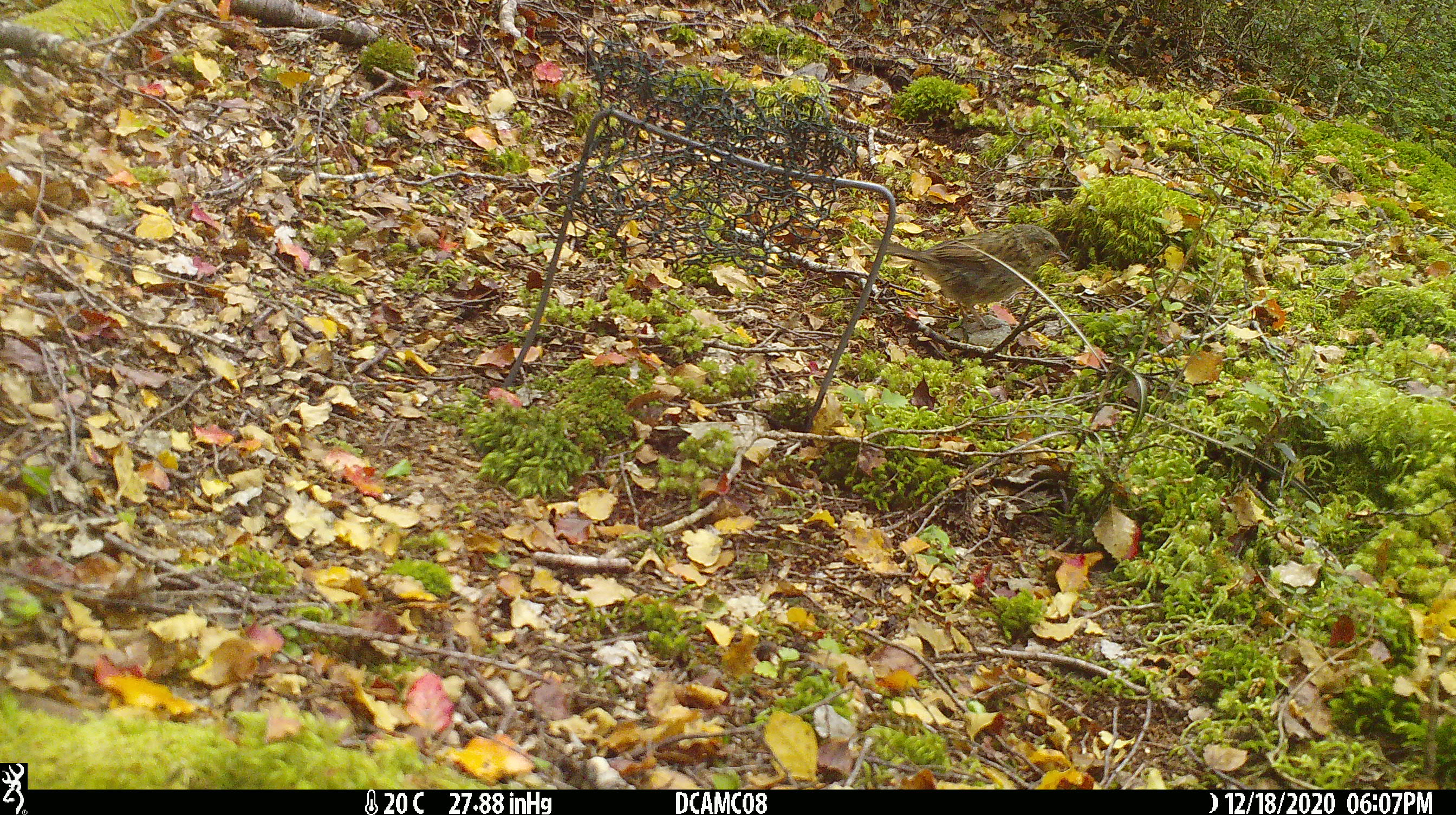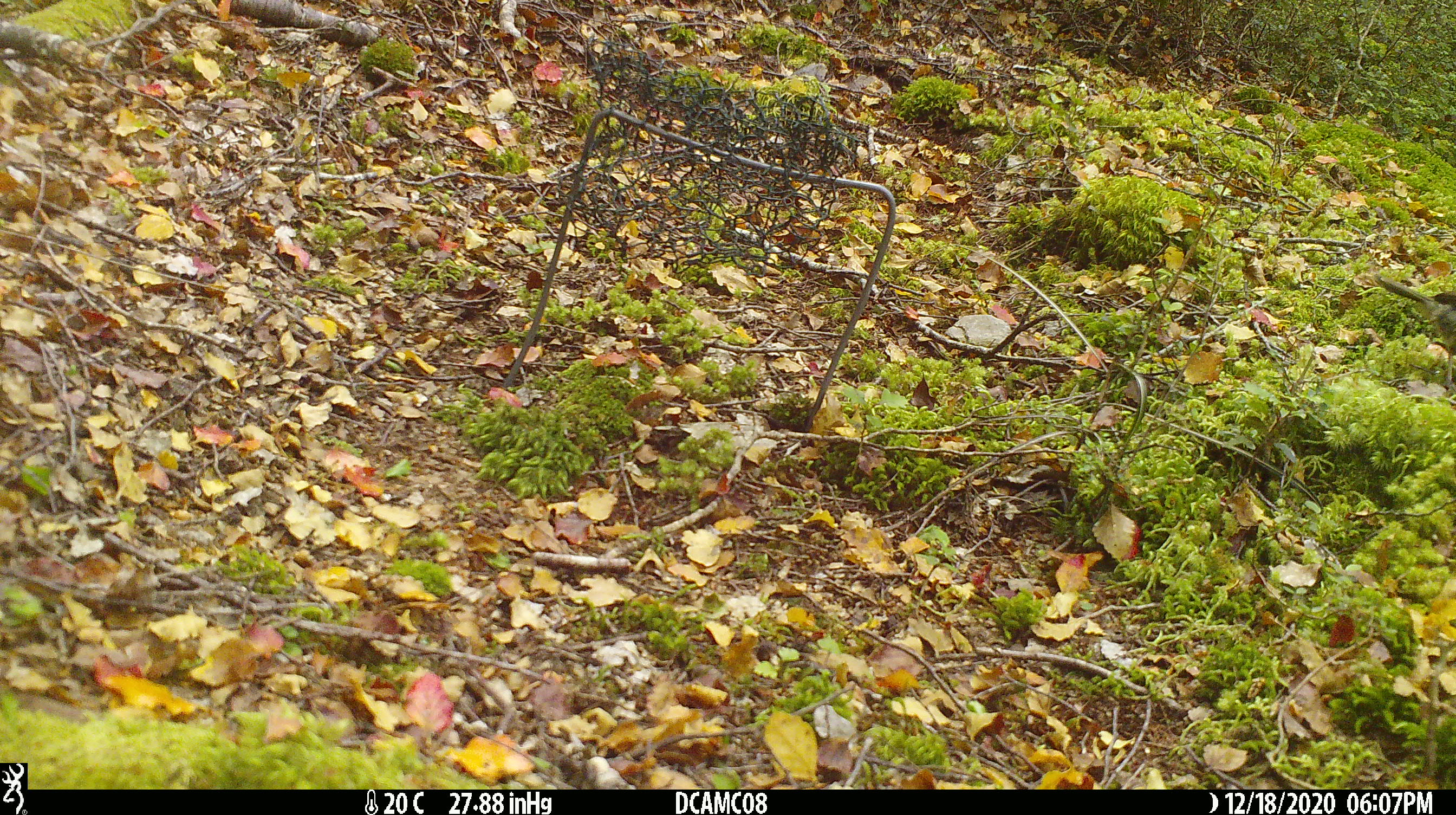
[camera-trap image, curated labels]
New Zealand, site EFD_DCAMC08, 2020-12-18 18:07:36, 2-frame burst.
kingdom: Animalia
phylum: Chordata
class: Aves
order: Passeriformes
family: Prunellidae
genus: Prunella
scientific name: Prunella modularis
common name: dunnock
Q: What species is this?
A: Dunnock (Prunella modularis).